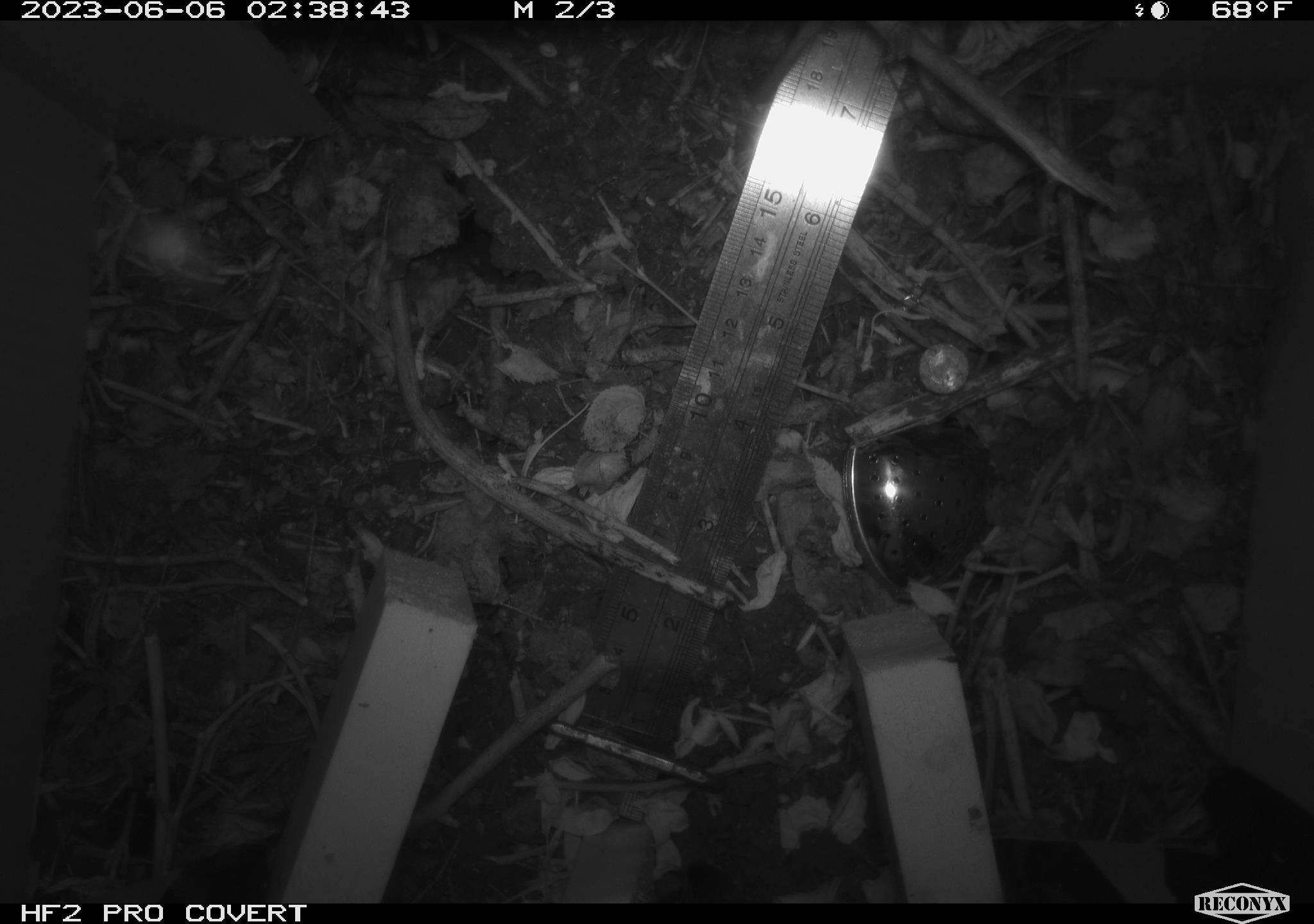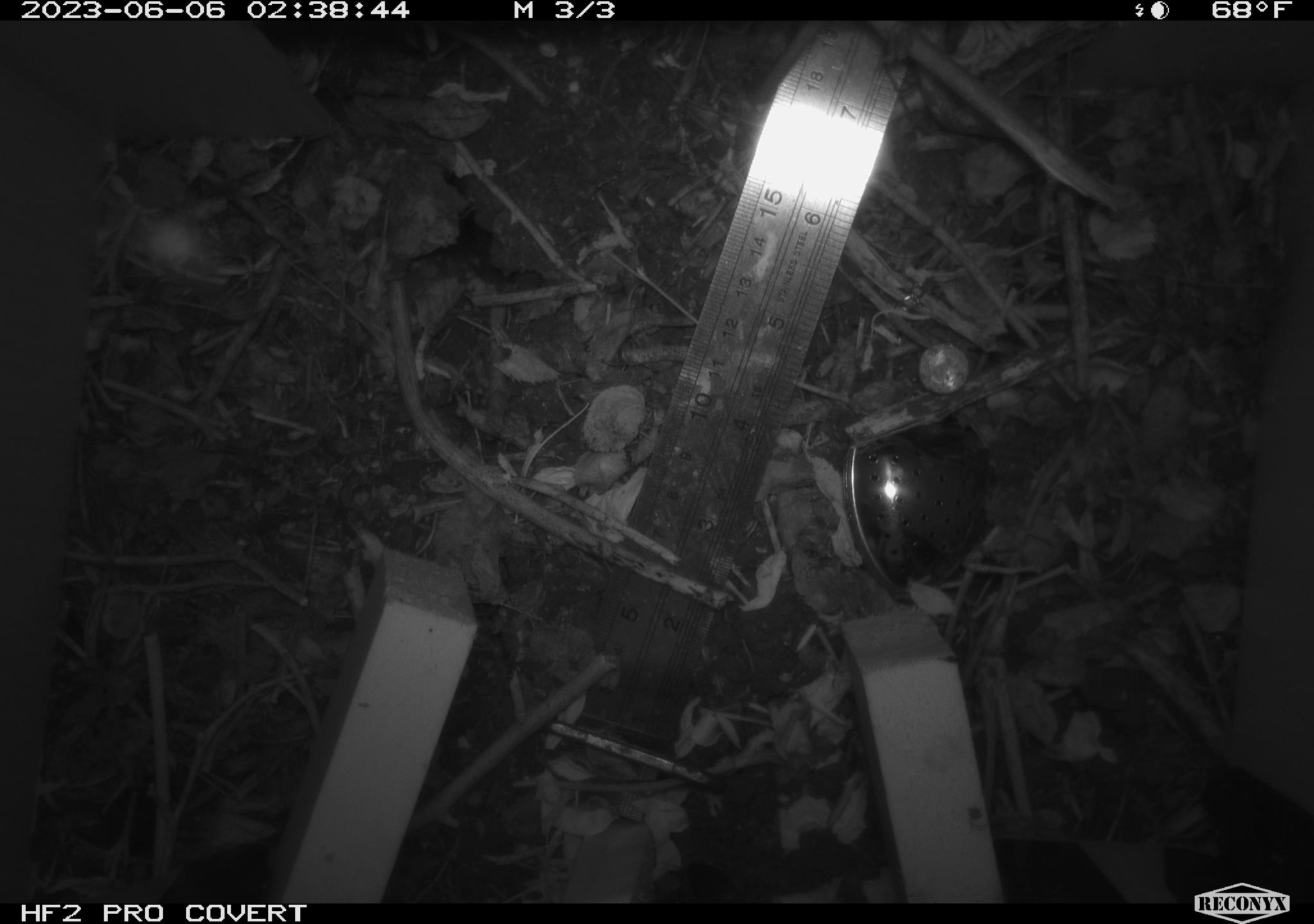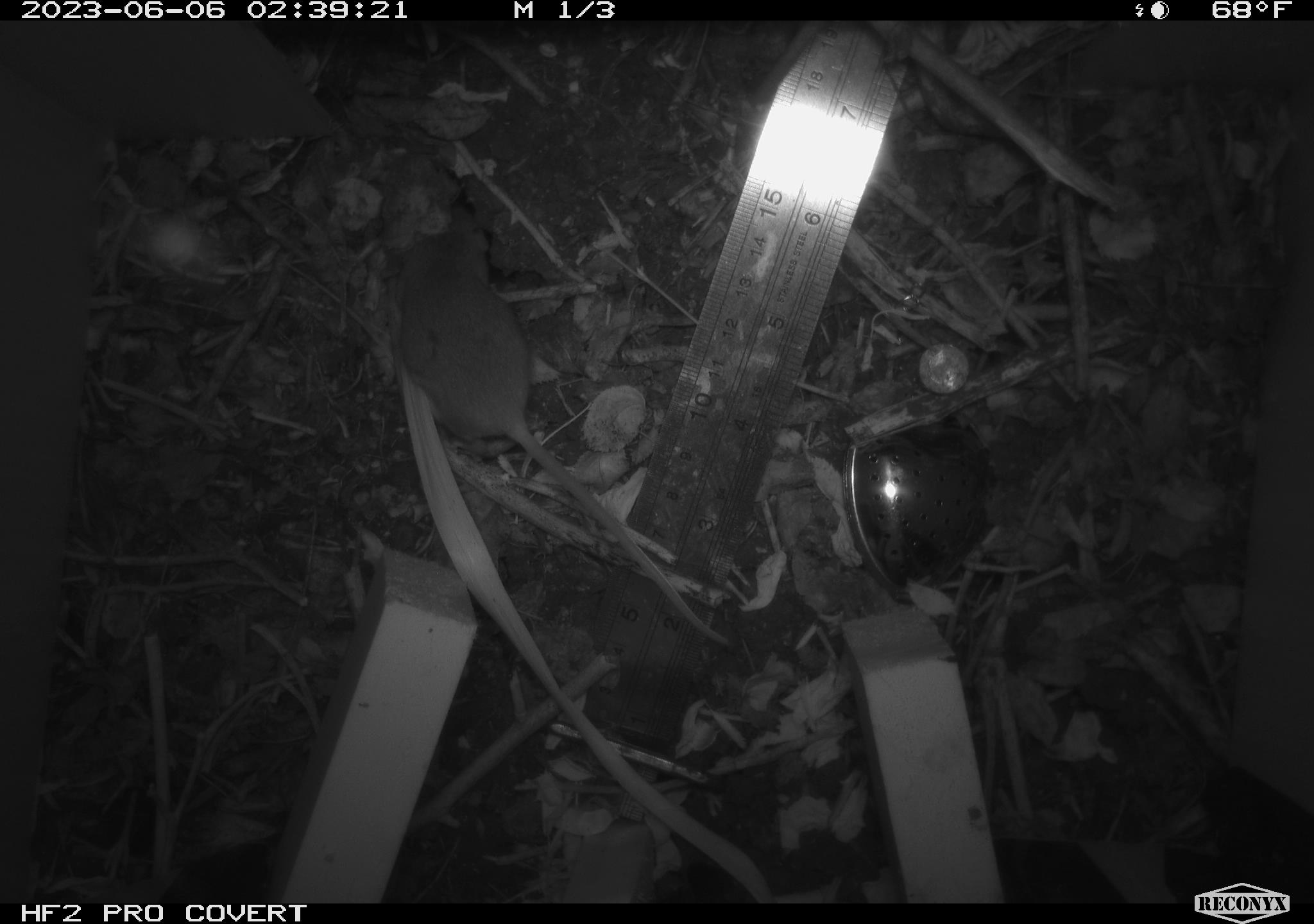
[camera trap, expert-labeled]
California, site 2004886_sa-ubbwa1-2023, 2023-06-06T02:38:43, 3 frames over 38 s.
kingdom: Animalia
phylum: Chordata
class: Mammalia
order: Rodentia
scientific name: Rodentia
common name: rodent